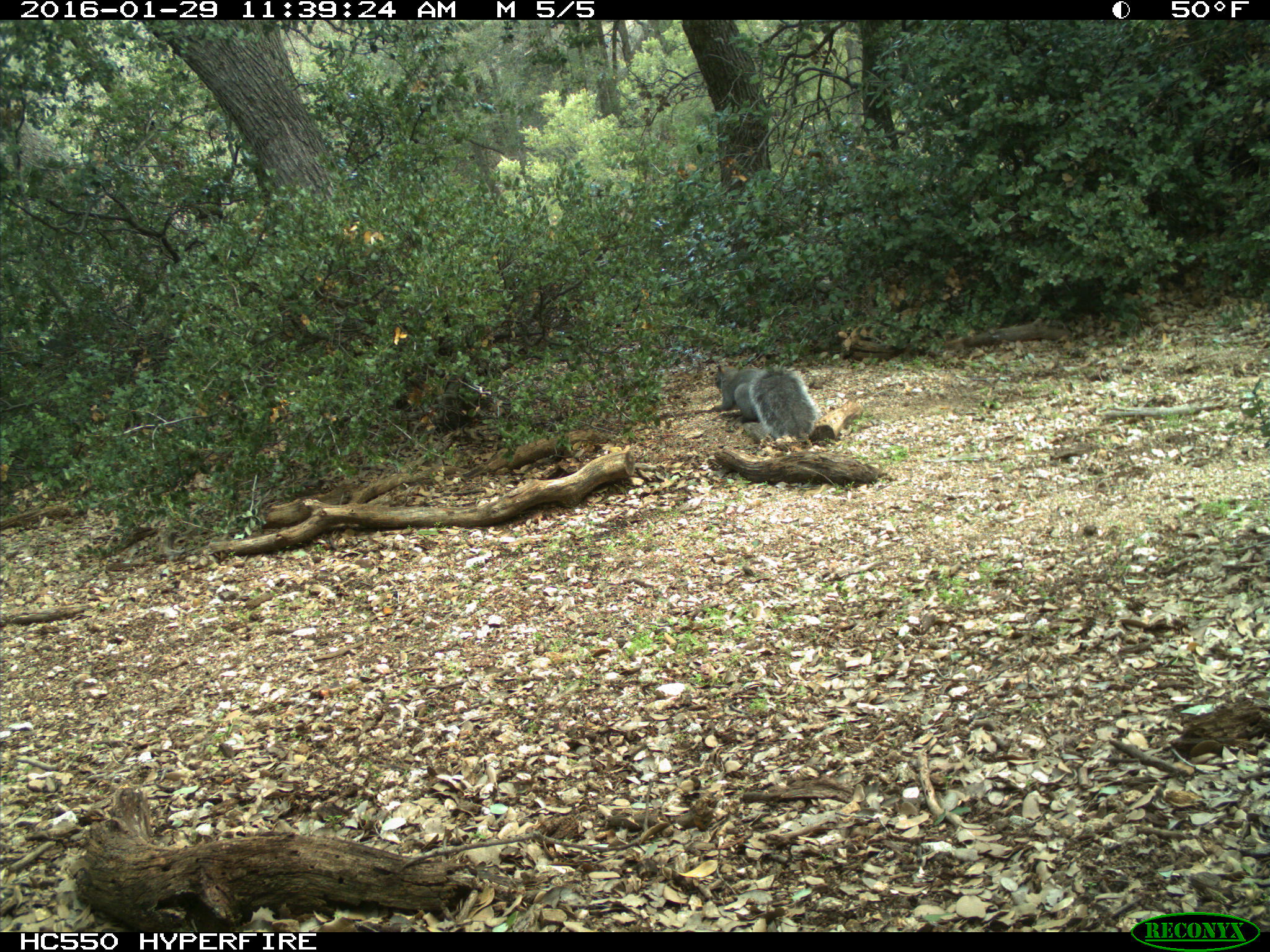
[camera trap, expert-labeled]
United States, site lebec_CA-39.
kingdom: Animalia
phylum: Chordata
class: Mammalia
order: Rodentia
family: Sciuridae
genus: Sciurus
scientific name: Sciurus carolinensis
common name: eastern gray squirrel